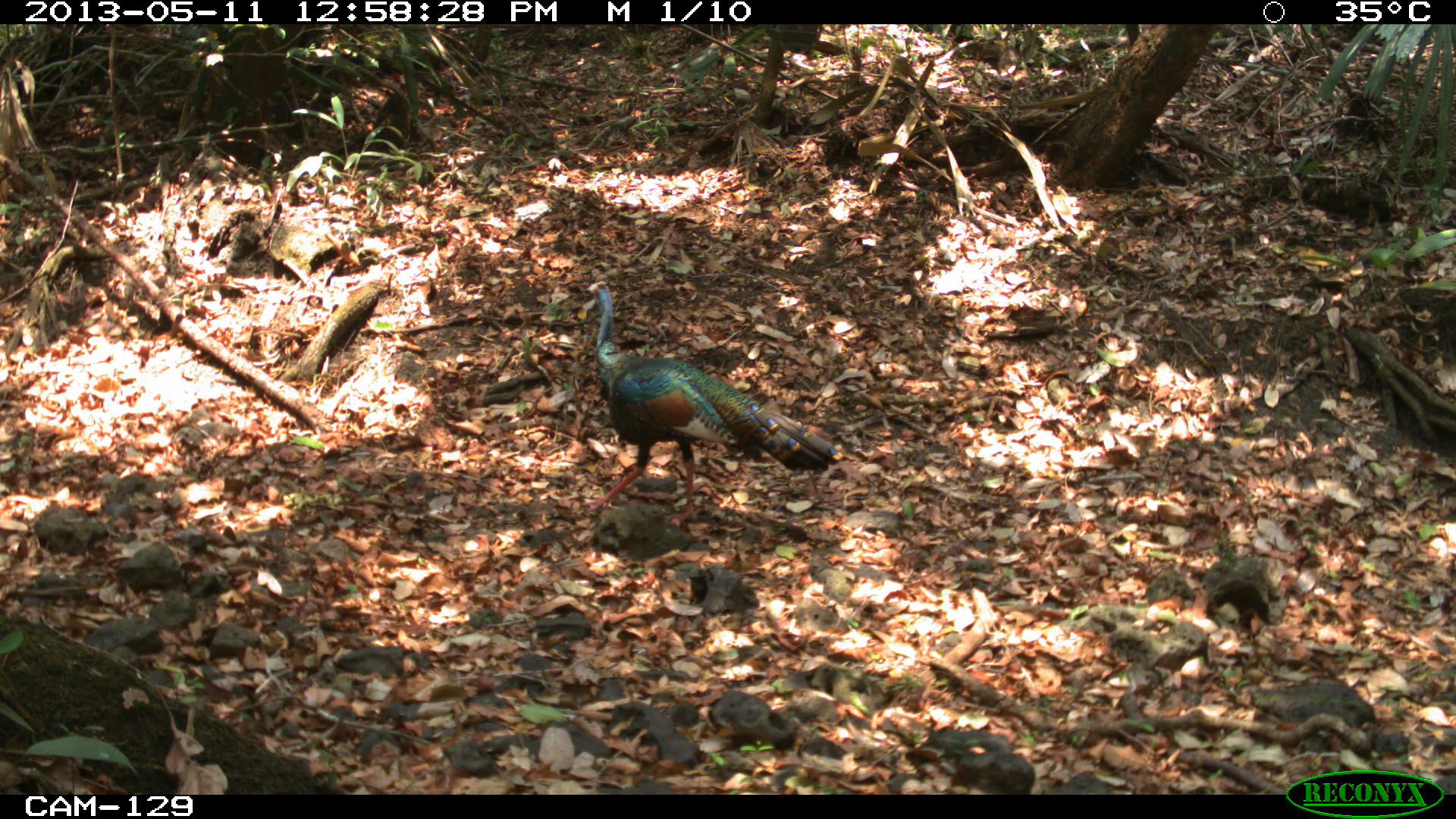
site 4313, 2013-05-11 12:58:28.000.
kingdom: Animalia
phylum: Chordata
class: Aves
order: Galliformes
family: Phasianidae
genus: Meleagris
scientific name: Meleagris ocellata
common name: ocellated turkey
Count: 1.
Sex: male.